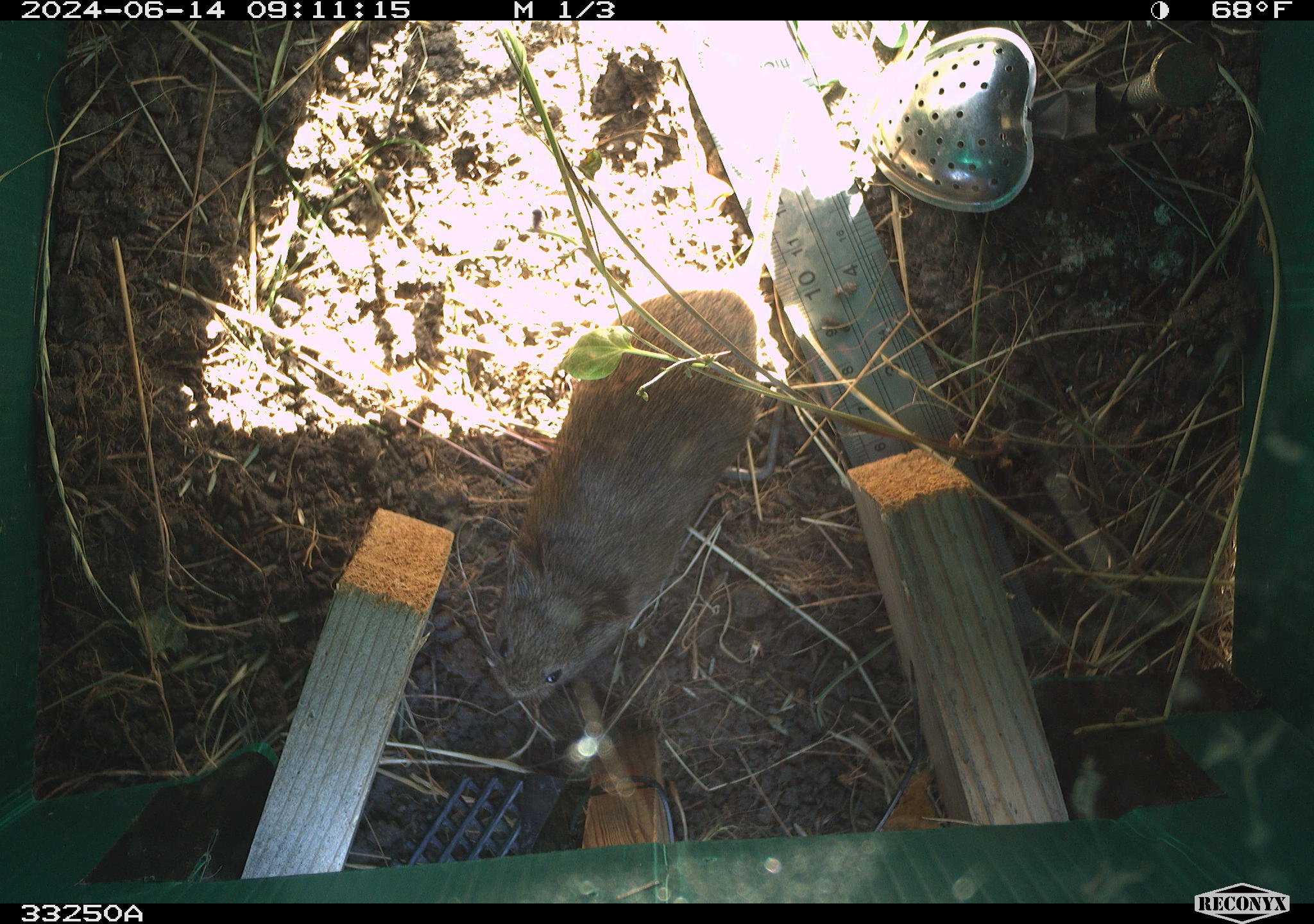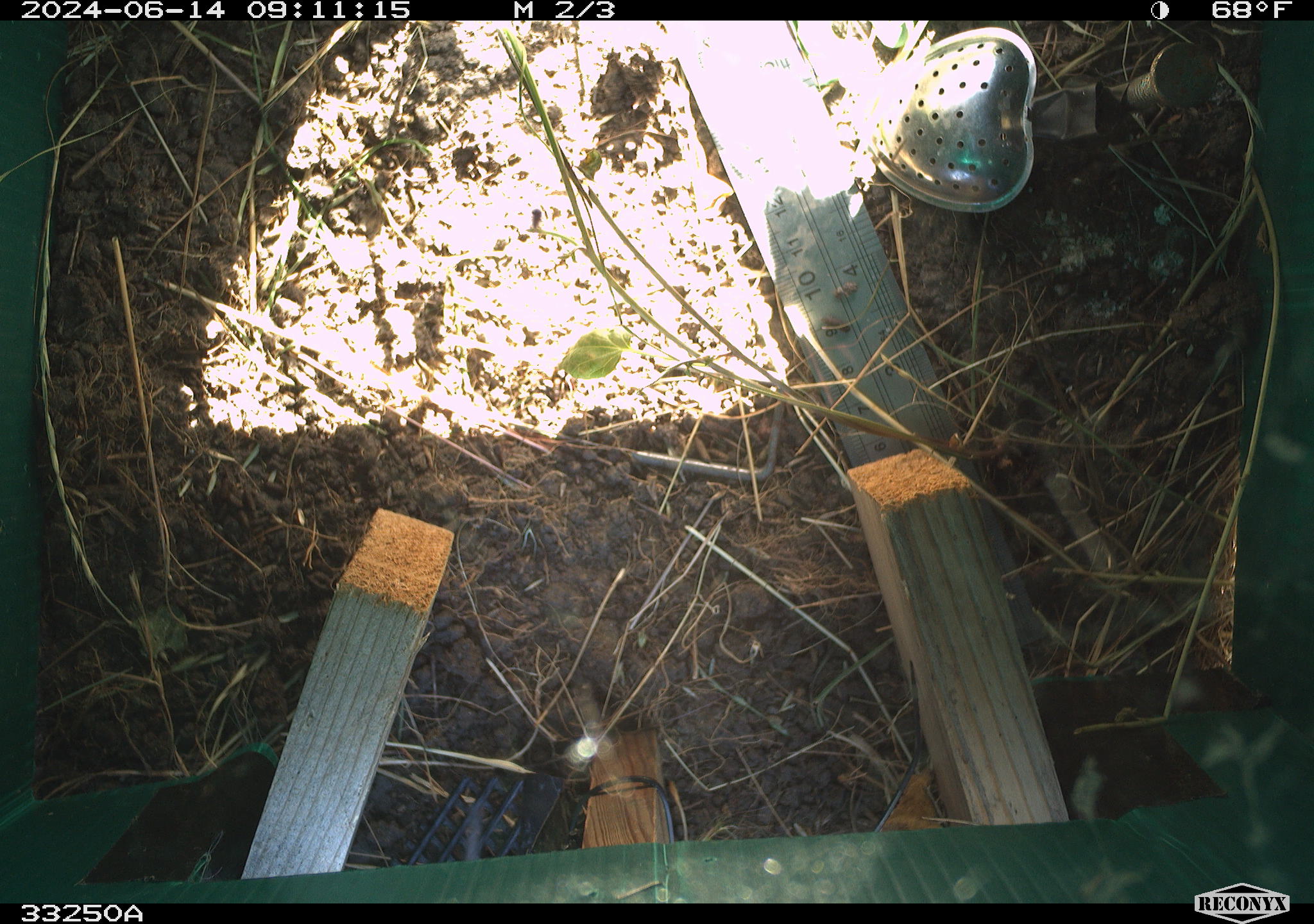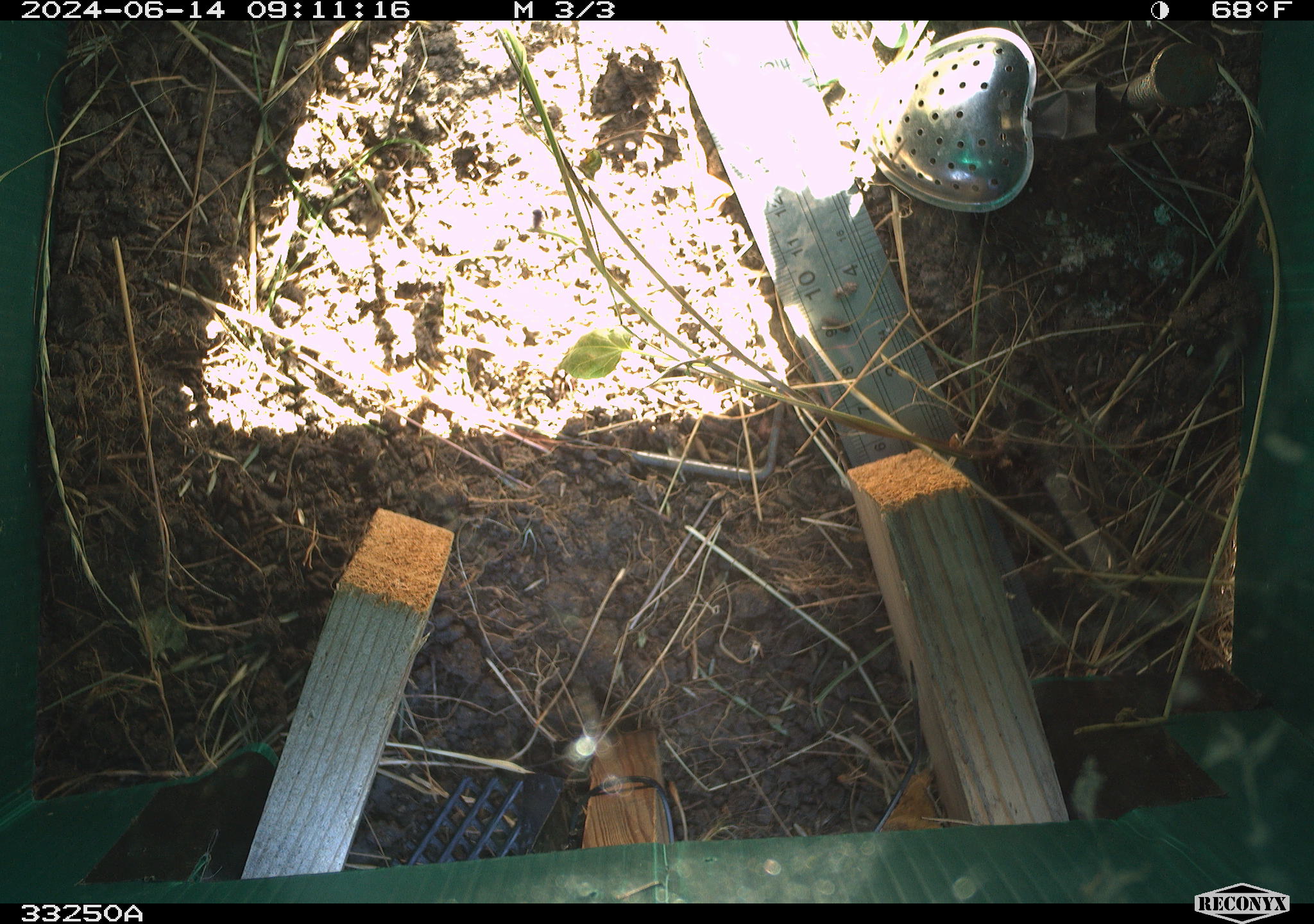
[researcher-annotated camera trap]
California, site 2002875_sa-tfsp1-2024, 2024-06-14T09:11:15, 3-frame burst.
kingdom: Animalia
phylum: Chordata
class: Mammalia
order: Rodentia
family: Cricetidae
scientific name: Arvicolinae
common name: voles, lemmings, and muskrats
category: arvicolinae subfamily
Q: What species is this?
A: Arvicolinae subfamily (voles, lemmings, and muskrats) (Arvicolinae).